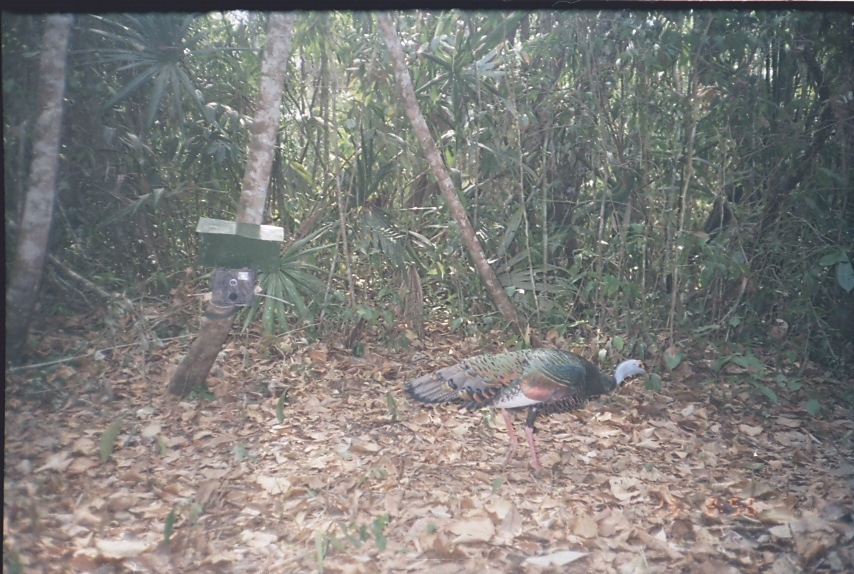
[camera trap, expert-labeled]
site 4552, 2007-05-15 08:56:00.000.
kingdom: Animalia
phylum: Chordata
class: Aves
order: Galliformes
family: Phasianidae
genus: Meleagris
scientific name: Meleagris ocellata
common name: ocellated turkey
Meleagris ocellata (ocellated turkey), count 1.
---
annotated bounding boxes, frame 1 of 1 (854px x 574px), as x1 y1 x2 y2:
meleagris ocellata: 404 346 649 481